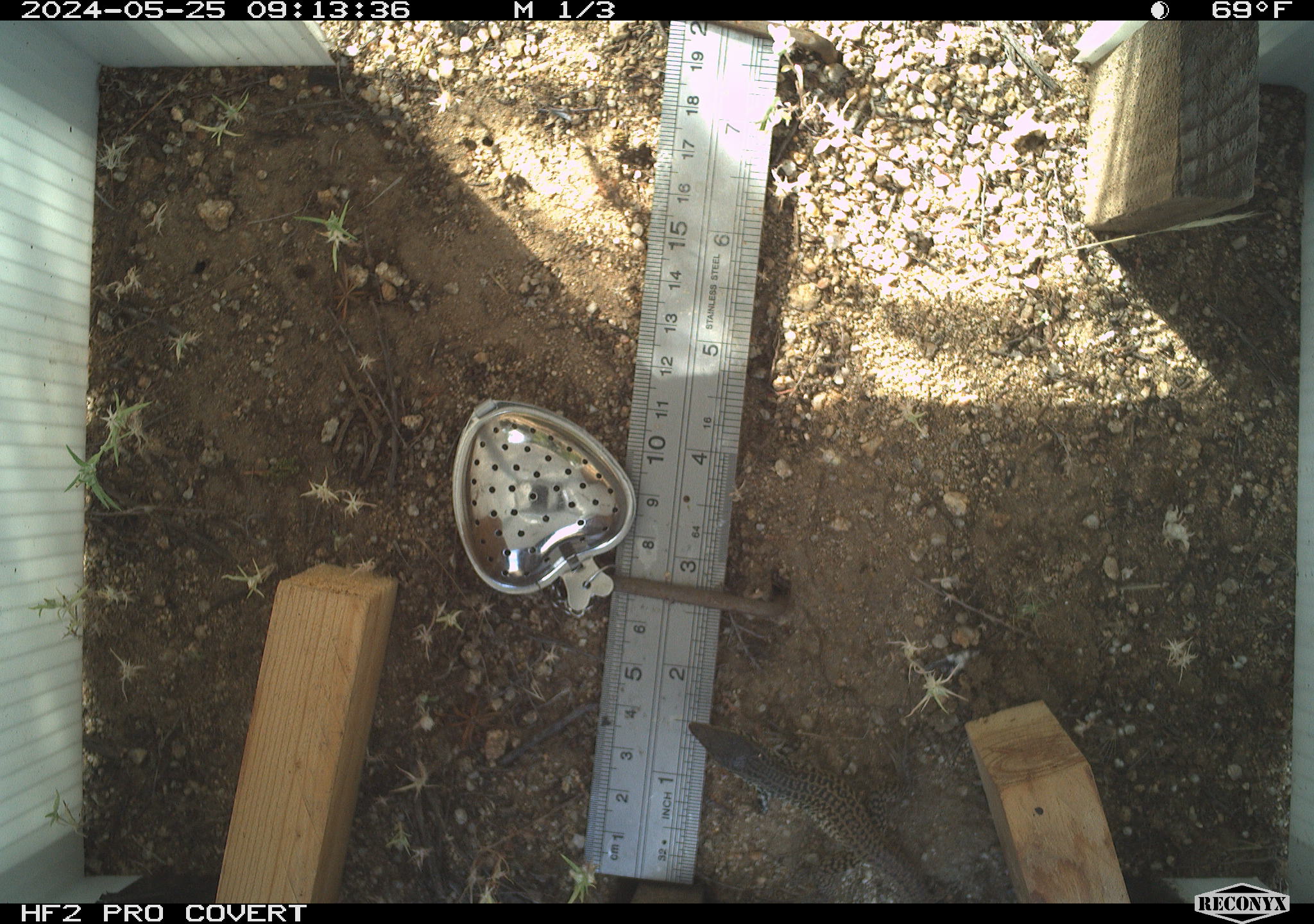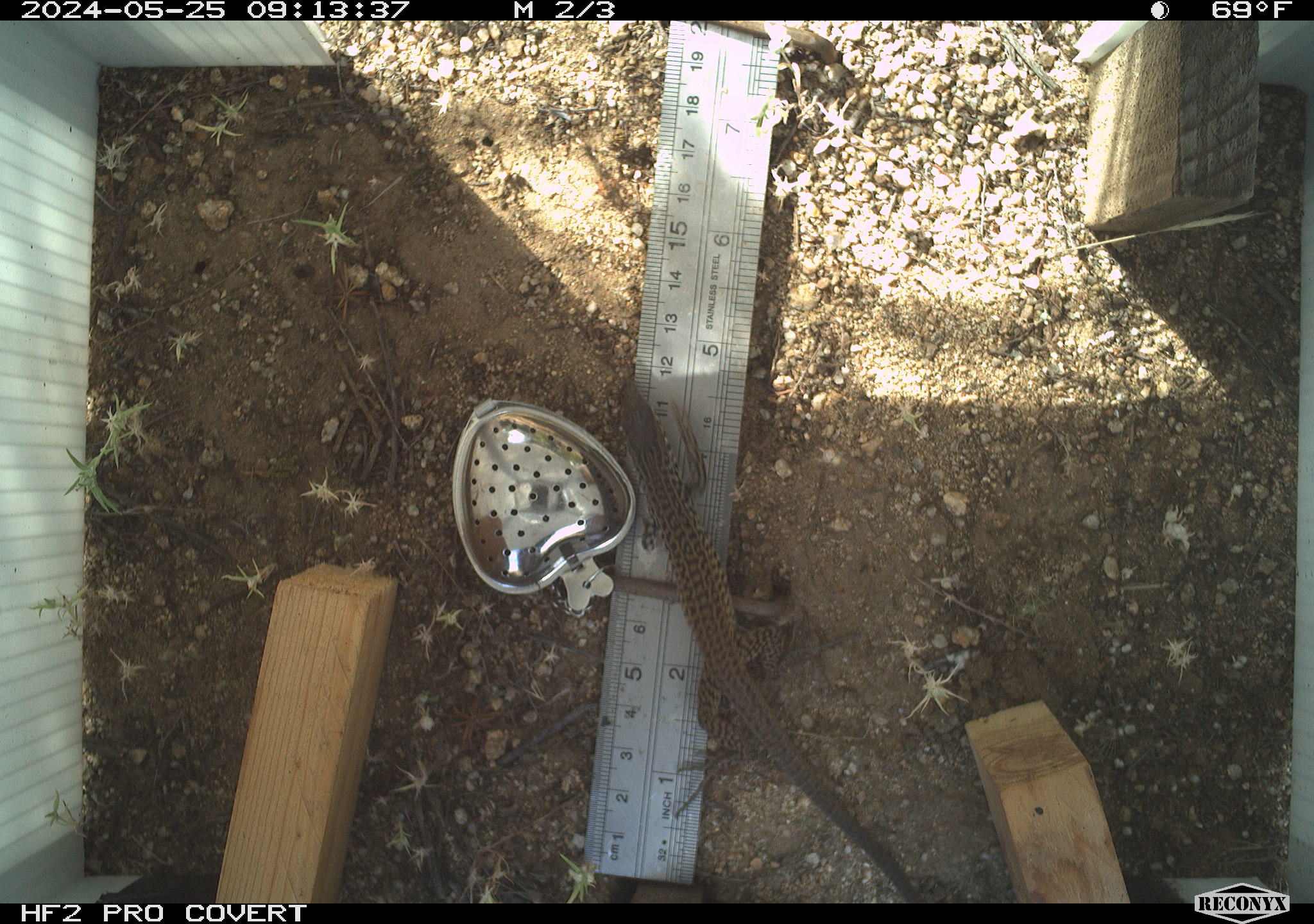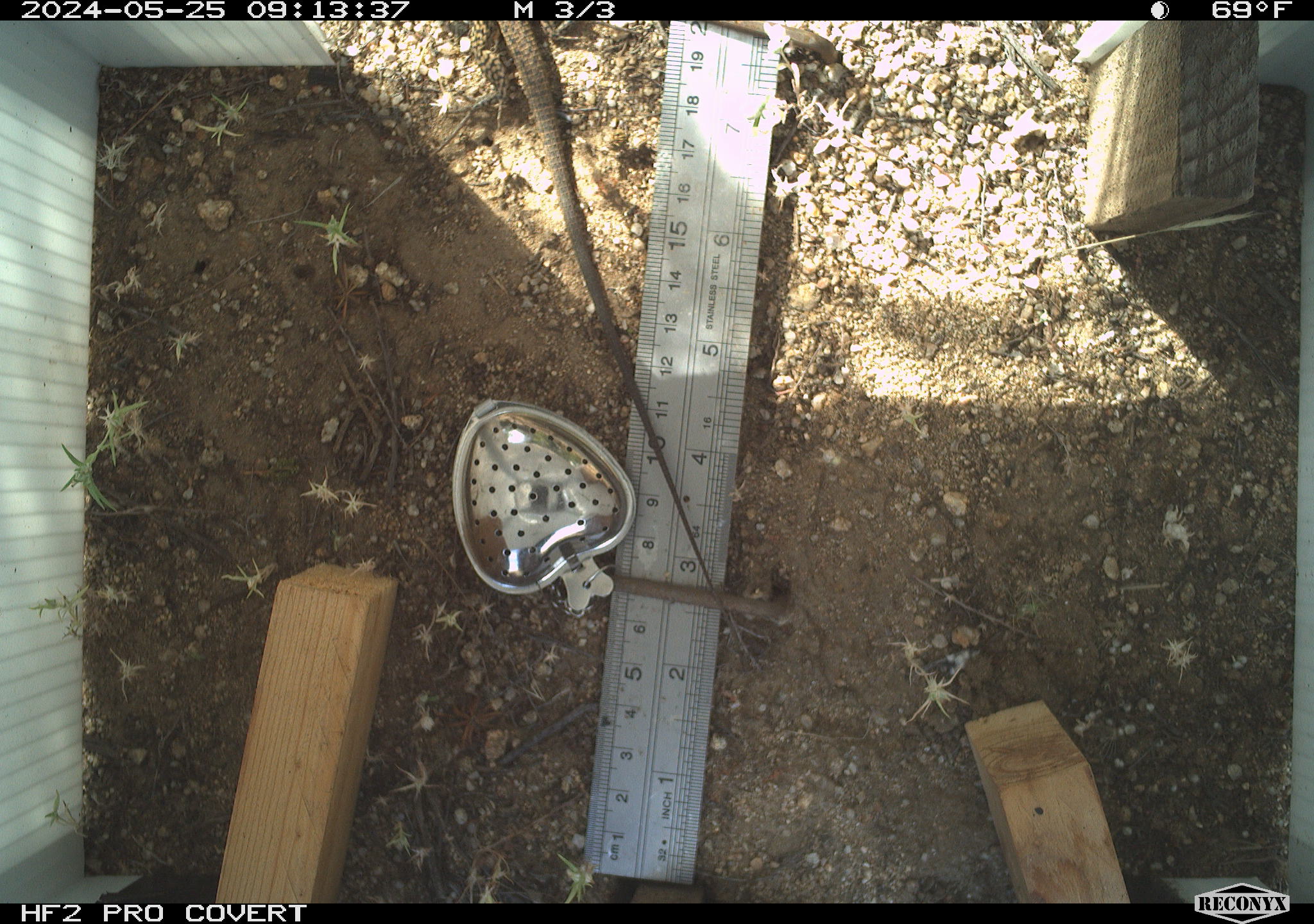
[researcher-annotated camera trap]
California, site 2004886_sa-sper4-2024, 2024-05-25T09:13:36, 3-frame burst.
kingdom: Animalia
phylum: Chordata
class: Reptilia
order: Squamata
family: Teiidae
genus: Aspidoscelis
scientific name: Aspidoscelis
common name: whiptail lizards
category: aspidoscelis species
Aspidoscelis species (whiptail lizards) (Aspidoscelis).